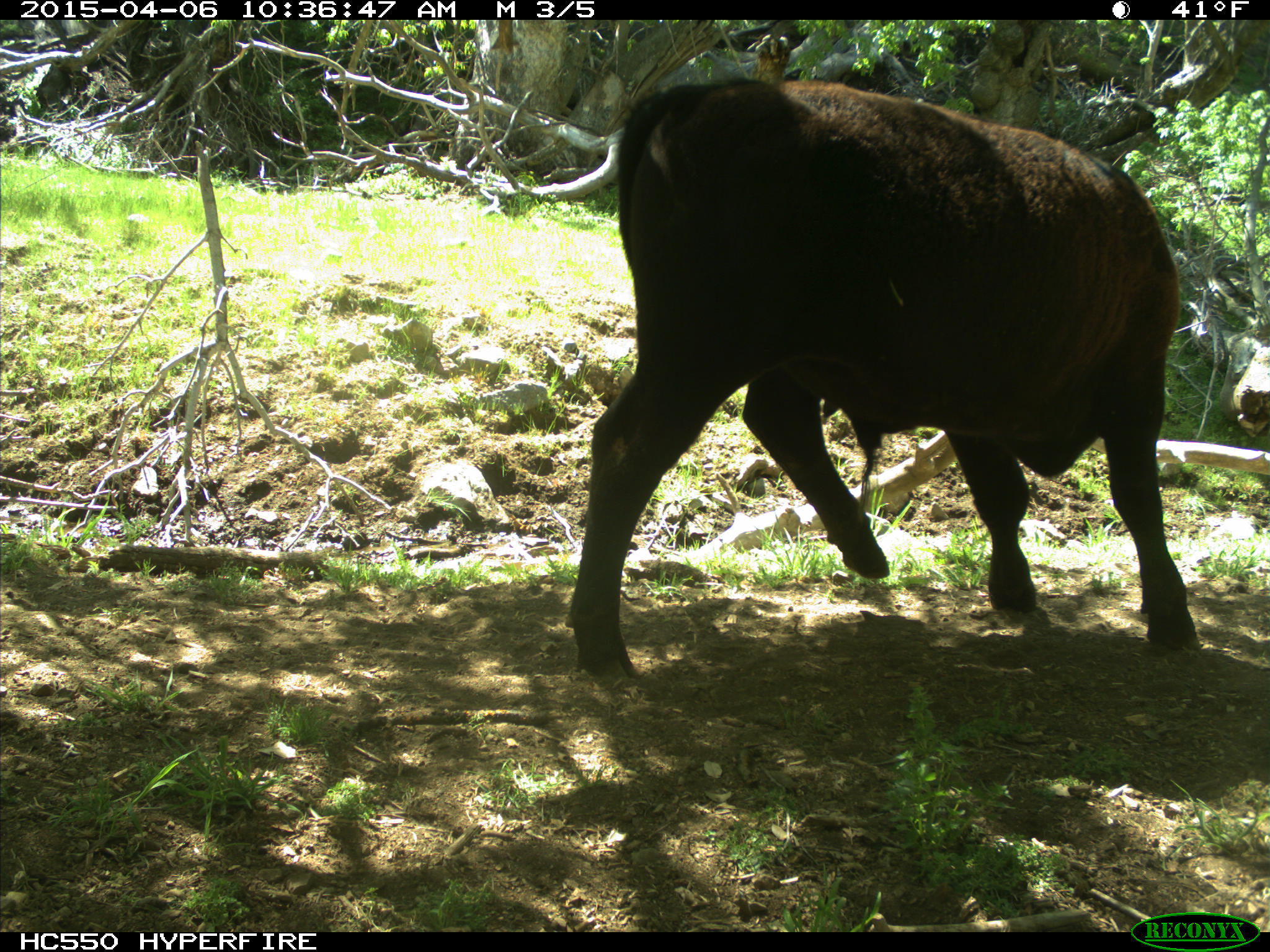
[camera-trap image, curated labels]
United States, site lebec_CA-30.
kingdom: Animalia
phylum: Chordata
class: Mammalia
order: Artiodactyla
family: Bovidae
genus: Bos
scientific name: Bos taurus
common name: domestic cow